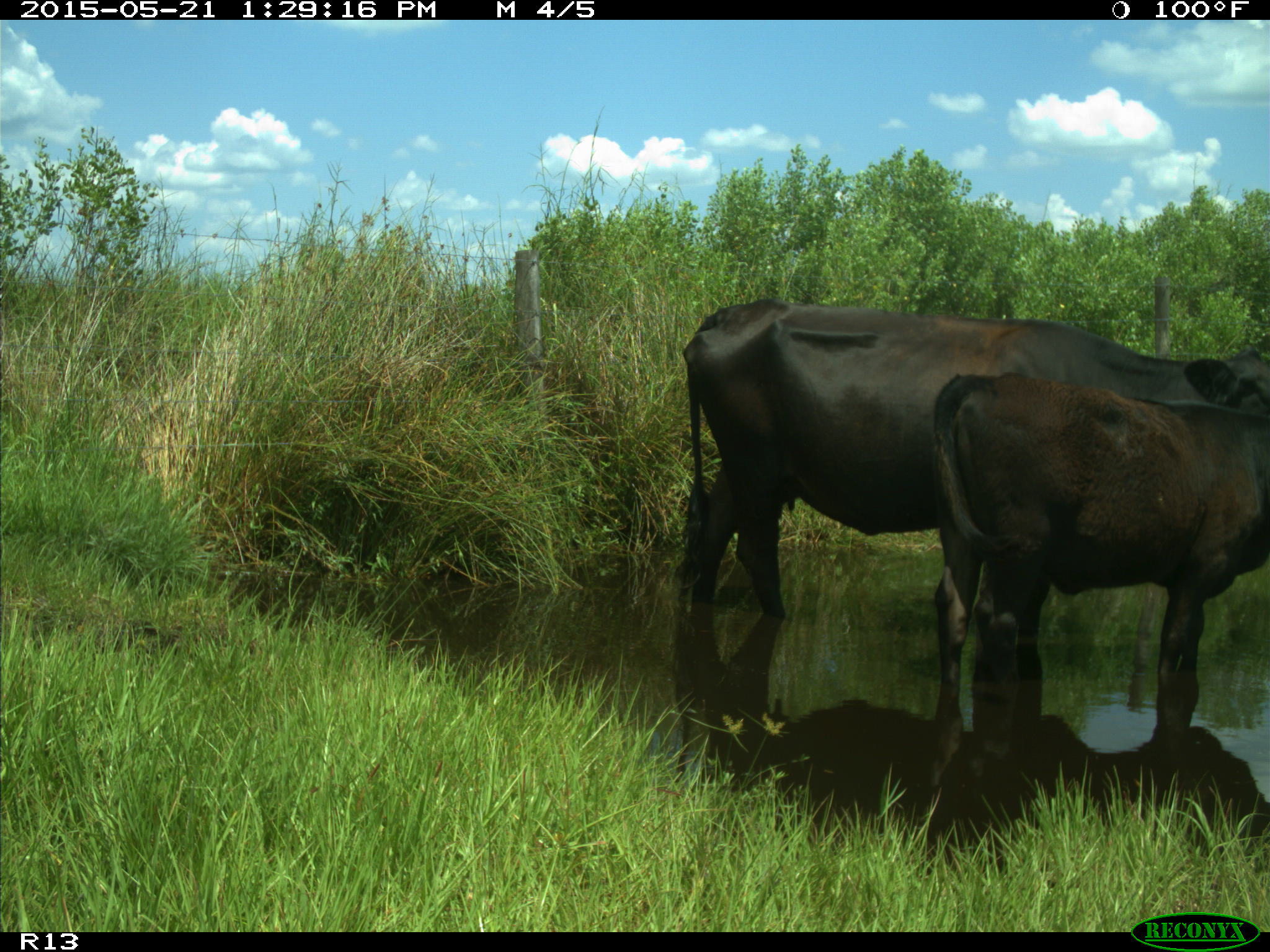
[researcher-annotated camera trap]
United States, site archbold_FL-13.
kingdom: Animalia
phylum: Chordata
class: Mammalia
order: Artiodactyla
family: Bovidae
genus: Bos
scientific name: Bos taurus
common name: domestic cow